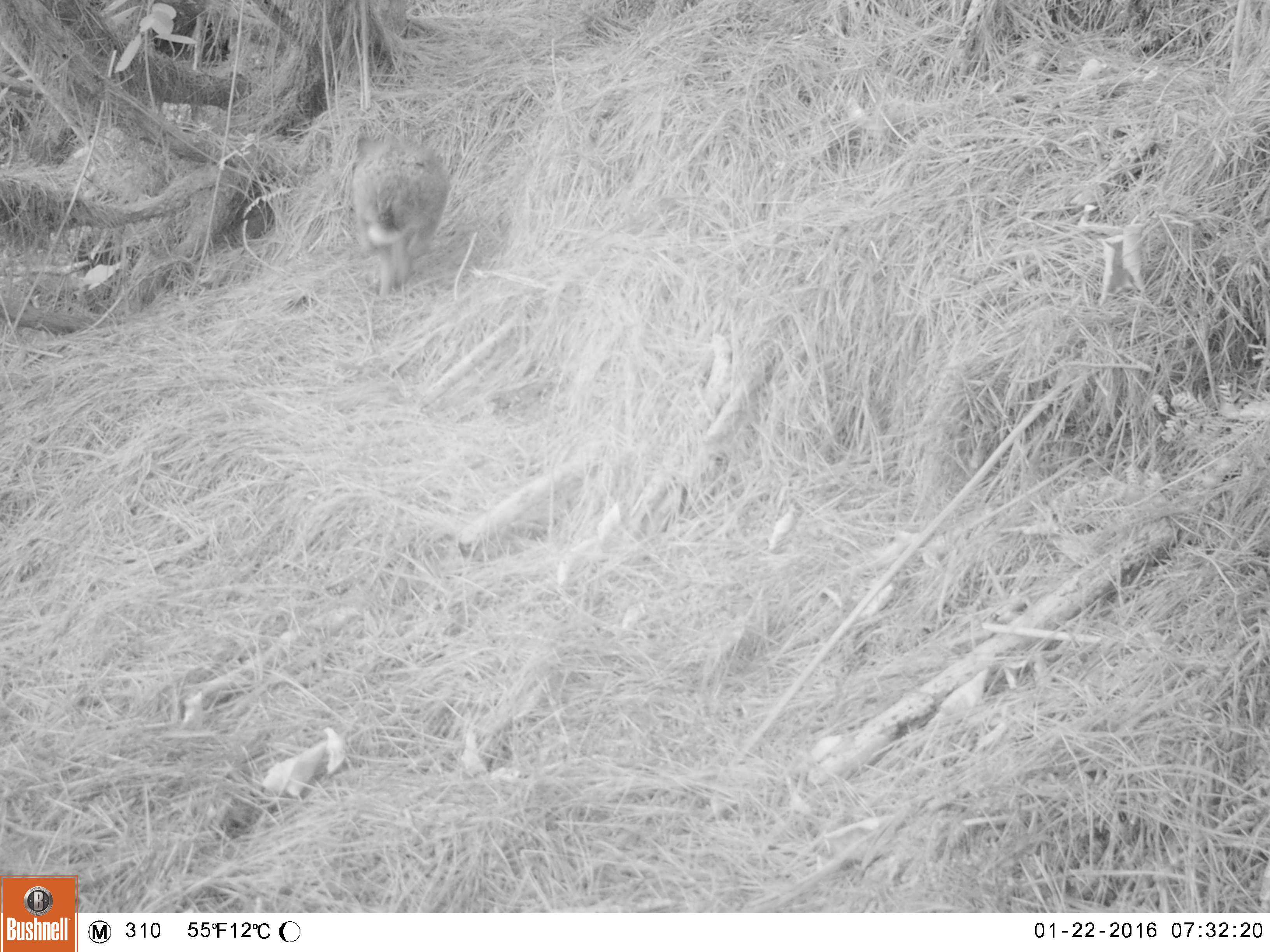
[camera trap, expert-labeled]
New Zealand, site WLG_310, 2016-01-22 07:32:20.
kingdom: Animalia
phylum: Chordata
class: Mammalia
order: Lagomorpha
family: Leporidae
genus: Oryctolagus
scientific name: Oryctolagus cuniculus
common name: european rabbit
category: rabbit